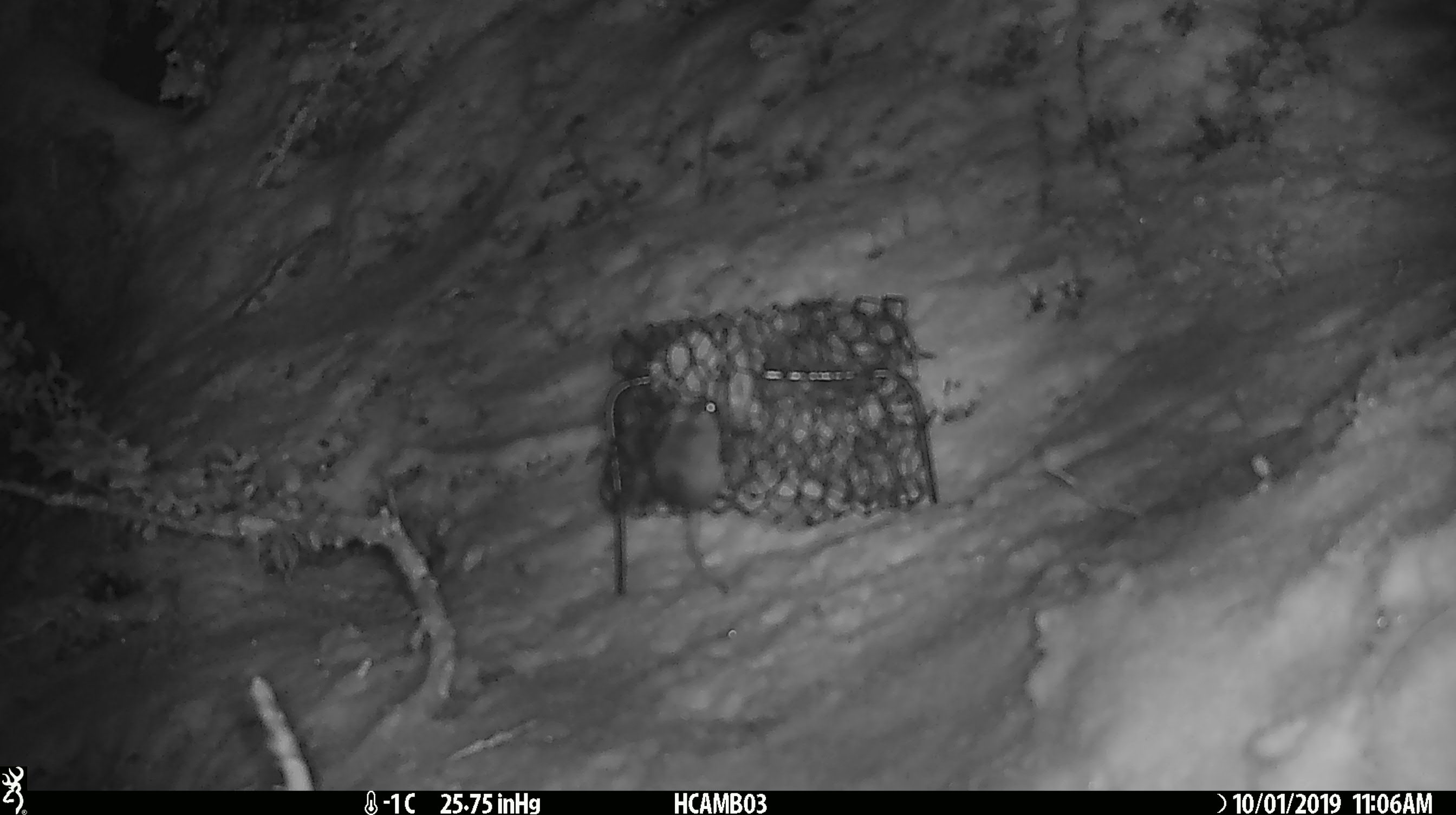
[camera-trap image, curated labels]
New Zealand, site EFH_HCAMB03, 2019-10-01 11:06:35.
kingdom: Animalia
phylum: Chordata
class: Mammalia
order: Rodentia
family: Muridae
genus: Mus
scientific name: Mus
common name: mouse